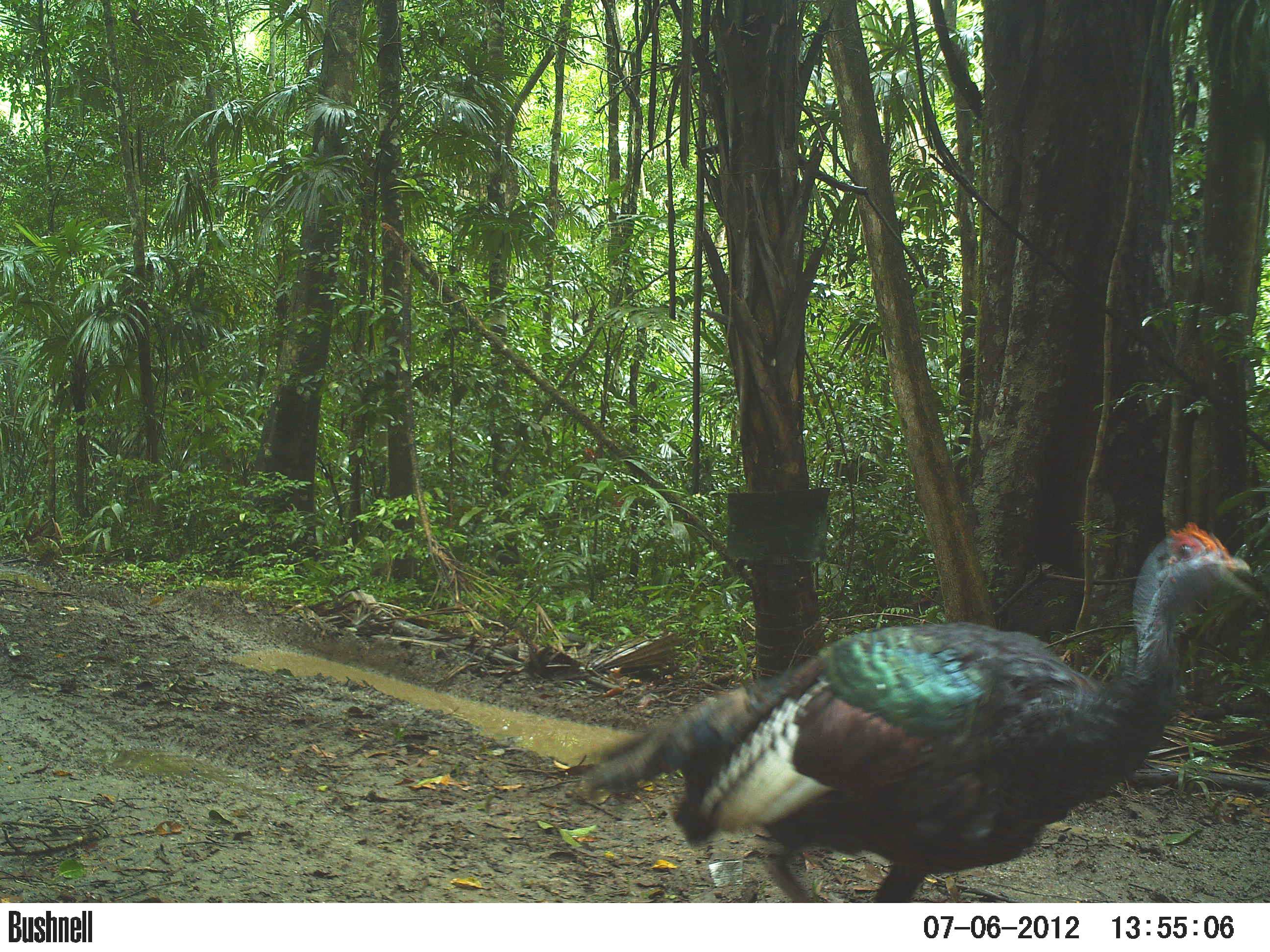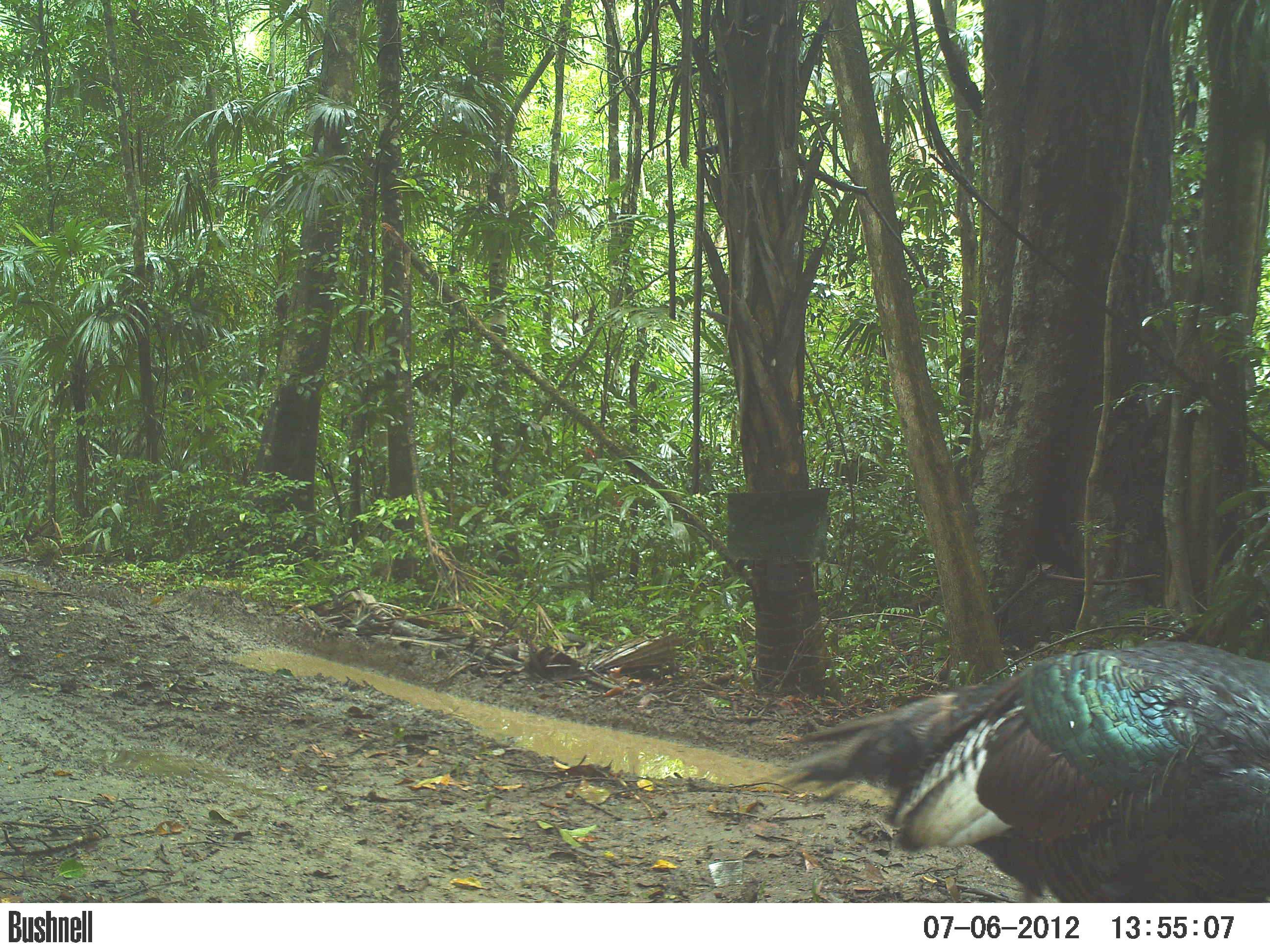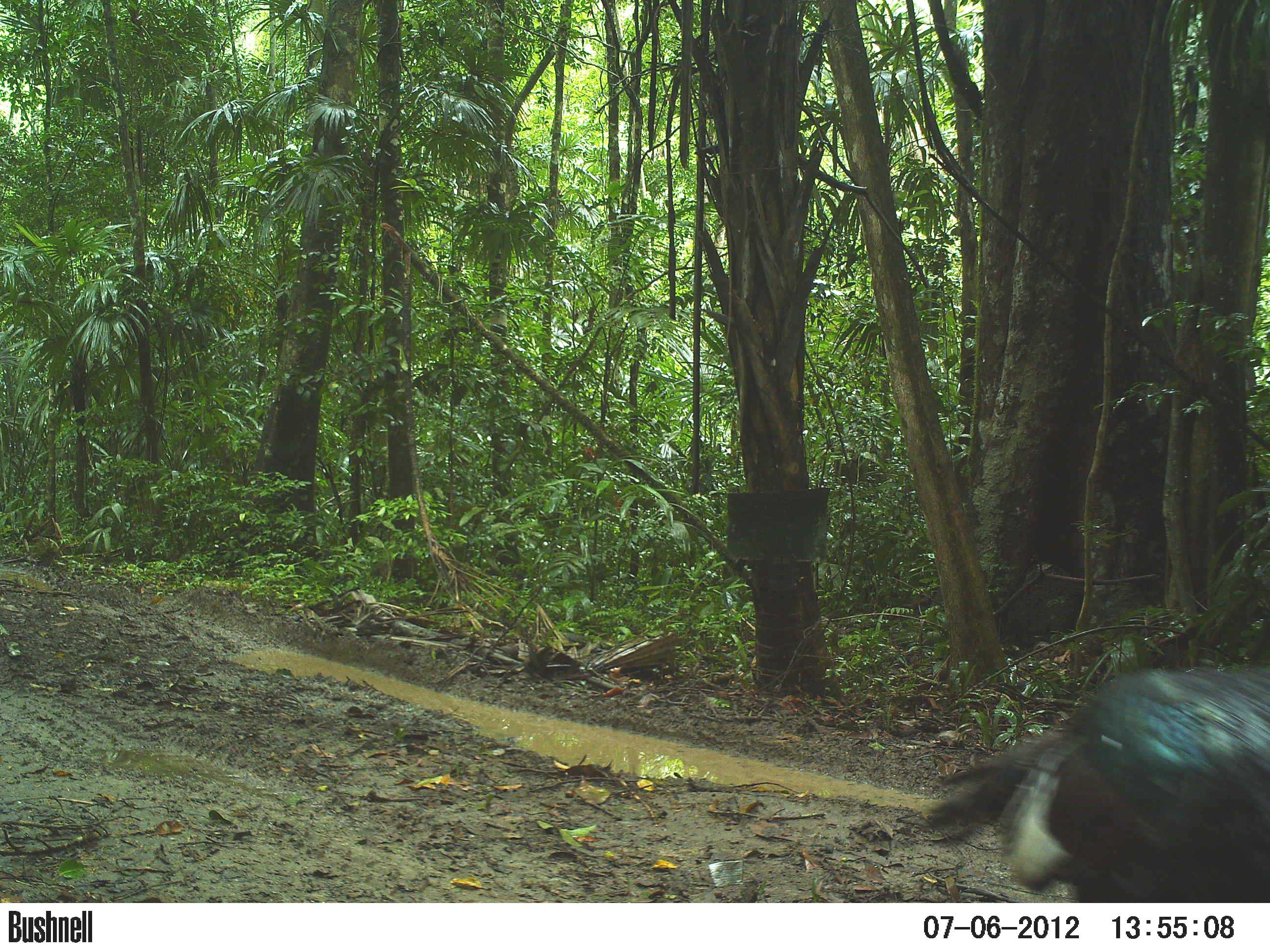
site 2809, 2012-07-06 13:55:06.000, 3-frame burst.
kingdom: Animalia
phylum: Chordata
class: Aves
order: Galliformes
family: Phasianidae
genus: Meleagris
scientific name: Meleagris ocellata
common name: ocellated turkey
Meleagris ocellata (ocellated turkey), count 1, age adult.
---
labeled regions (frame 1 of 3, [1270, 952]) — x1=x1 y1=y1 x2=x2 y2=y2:
meleagris ocellata: x1=571 y1=517 x2=1260 y2=902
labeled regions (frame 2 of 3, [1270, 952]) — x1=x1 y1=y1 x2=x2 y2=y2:
meleagris ocellata: x1=767 y1=638 x2=1270 y2=903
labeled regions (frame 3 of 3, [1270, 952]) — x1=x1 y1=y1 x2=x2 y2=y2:
meleagris ocellata: x1=914 y1=658 x2=1270 y2=902